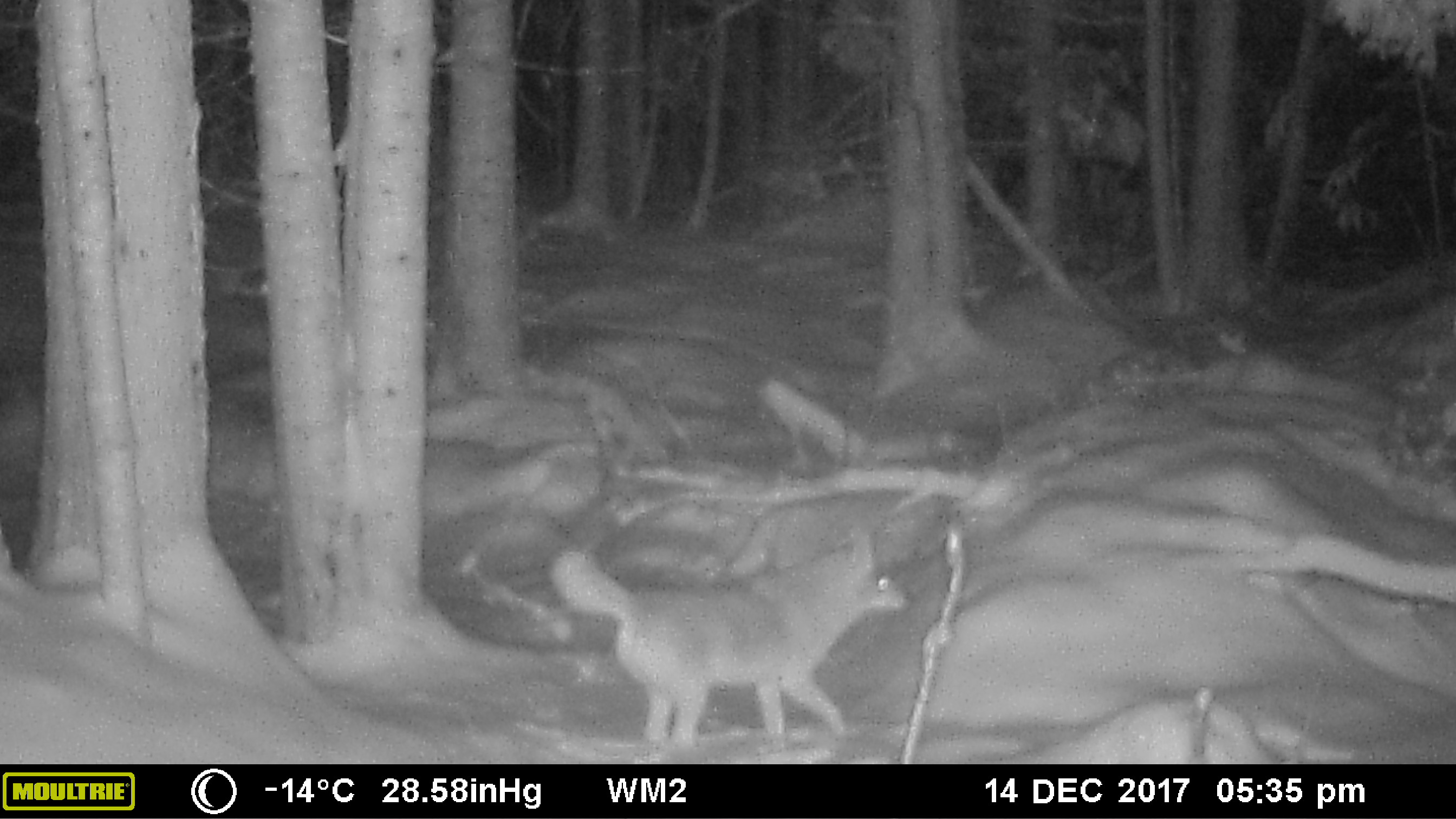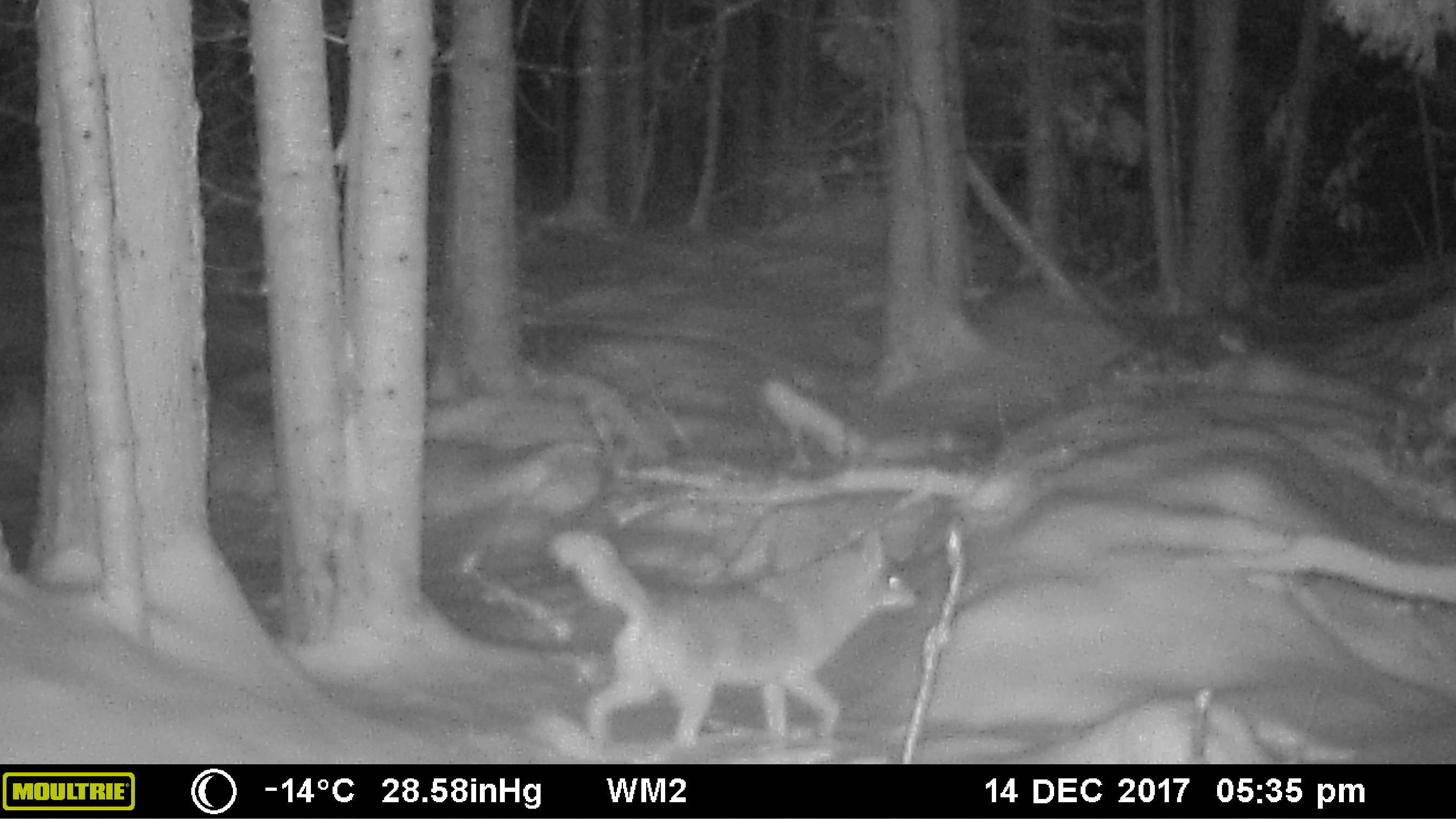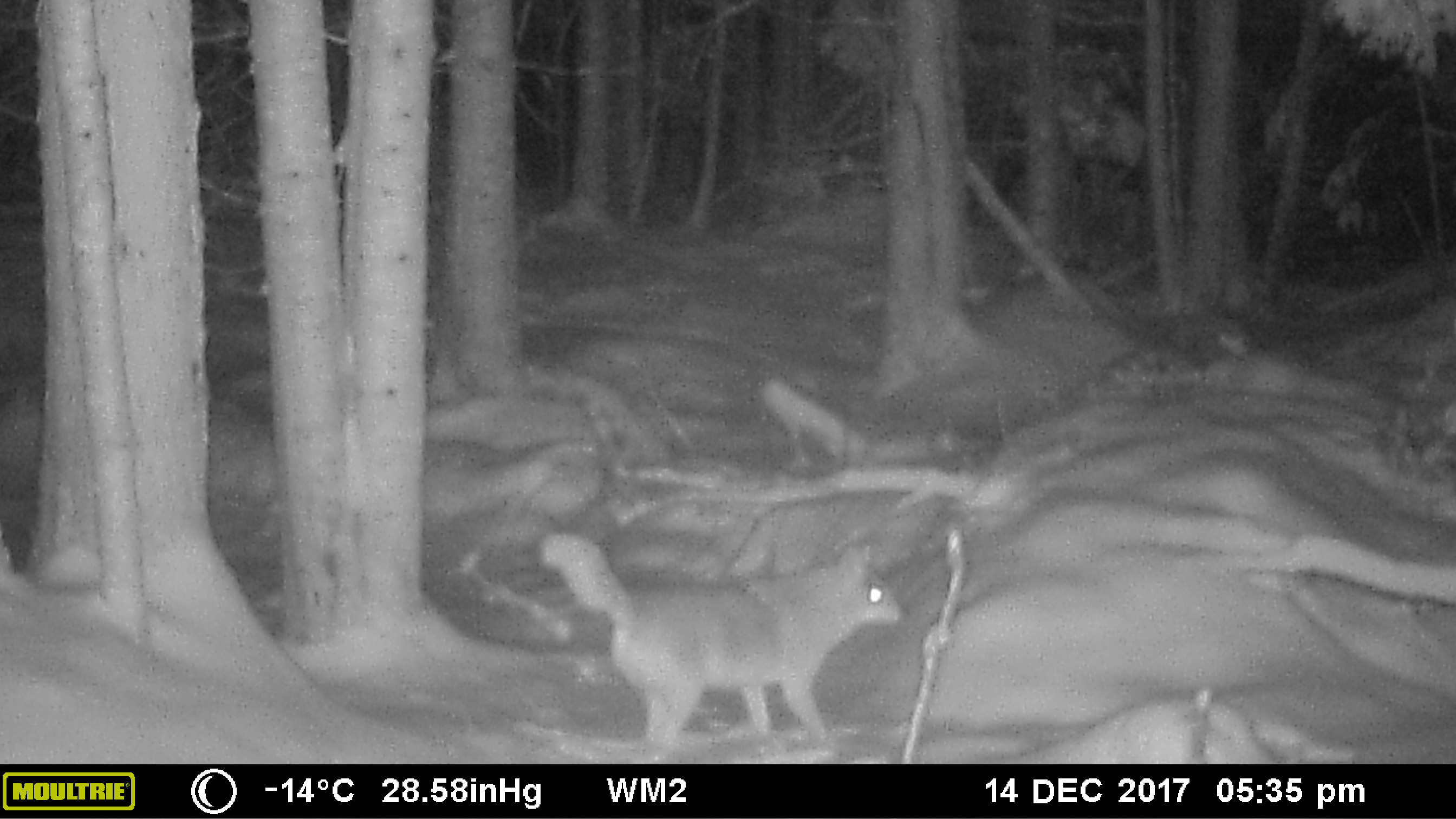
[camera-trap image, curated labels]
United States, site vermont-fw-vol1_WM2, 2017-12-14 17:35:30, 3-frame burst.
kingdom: Animalia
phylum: Chordata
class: Mammalia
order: Carnivora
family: Canidae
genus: Canis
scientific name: Canis latrans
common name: coyote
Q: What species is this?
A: Coyote (Canis latrans).